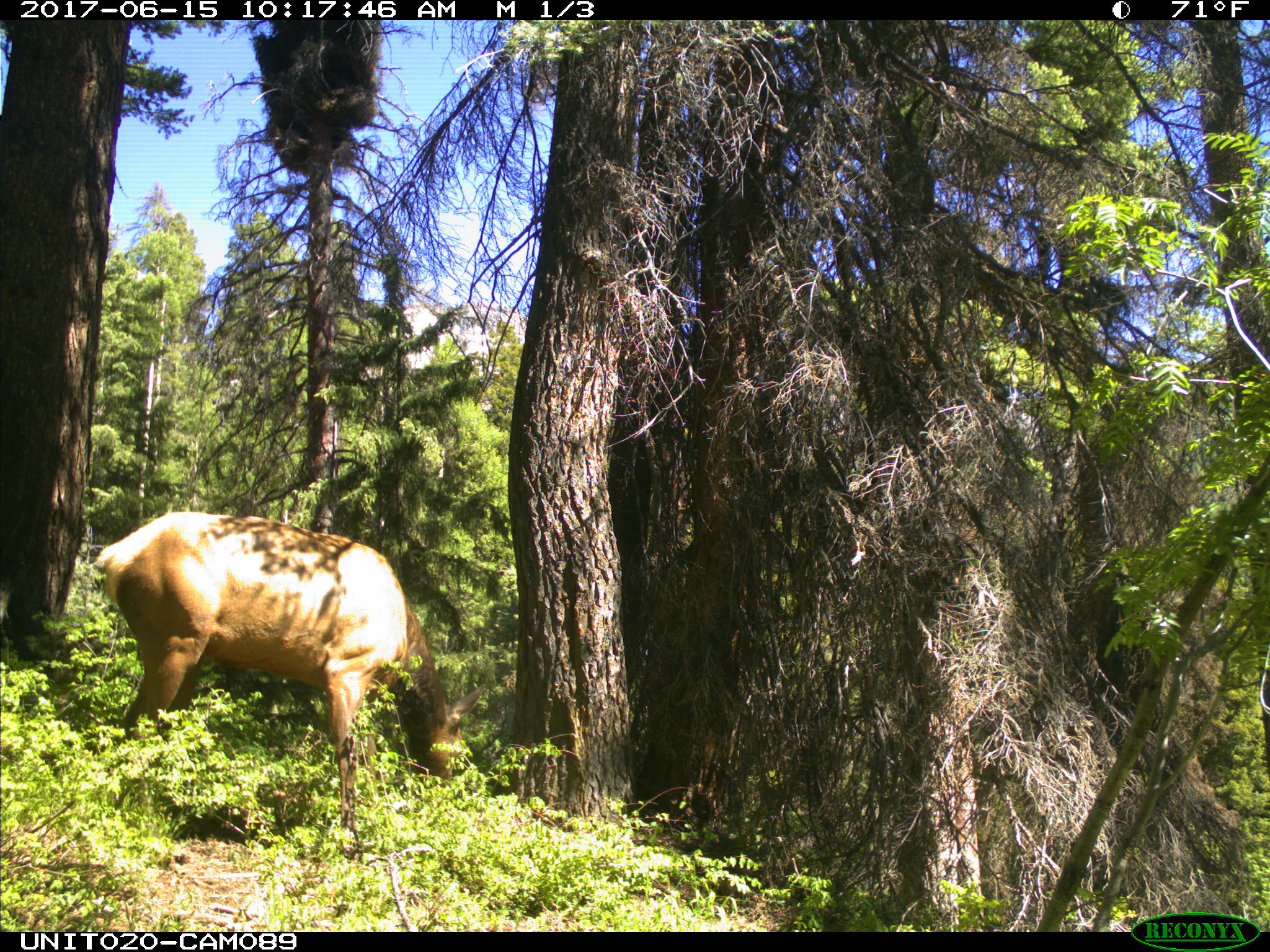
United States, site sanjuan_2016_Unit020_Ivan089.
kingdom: Animalia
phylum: Chordata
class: Mammalia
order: Artiodactyla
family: Cervidae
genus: Cervus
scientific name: Cervus elaphus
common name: red deer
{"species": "Cervus elaphus (red deer)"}